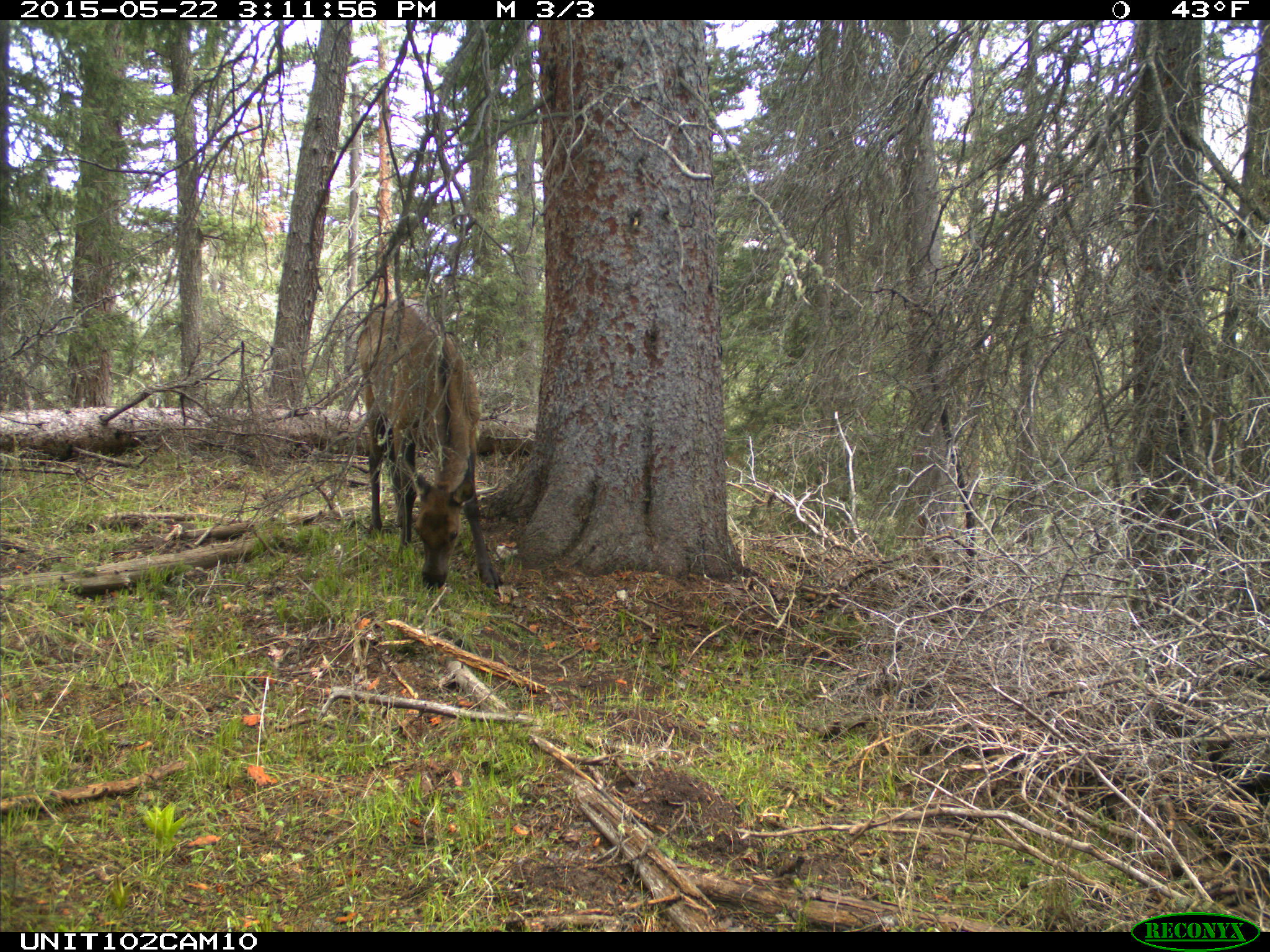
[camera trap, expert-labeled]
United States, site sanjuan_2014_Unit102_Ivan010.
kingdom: Animalia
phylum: Chordata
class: Mammalia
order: Artiodactyla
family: Cervidae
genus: Cervus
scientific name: Cervus elaphus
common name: red deer